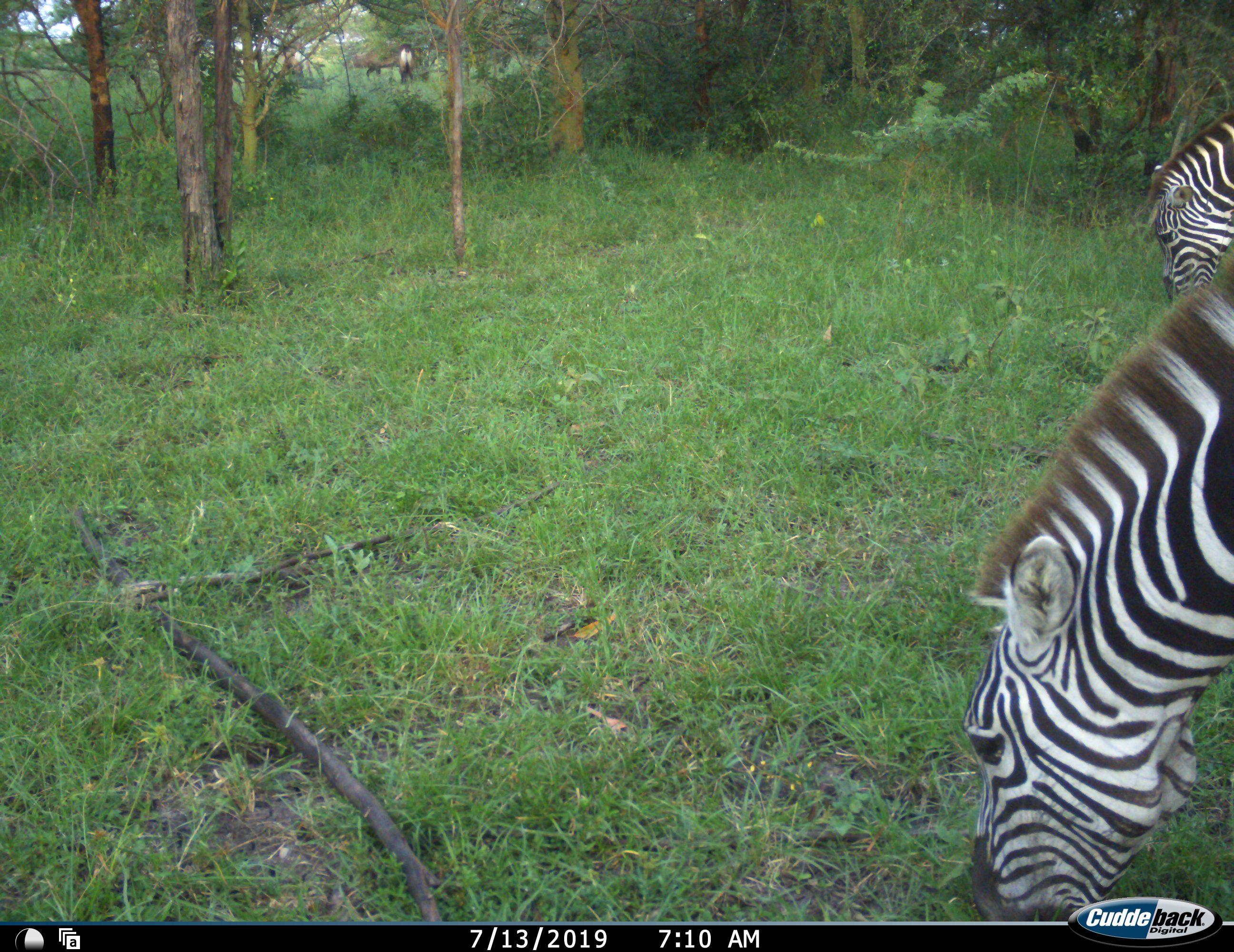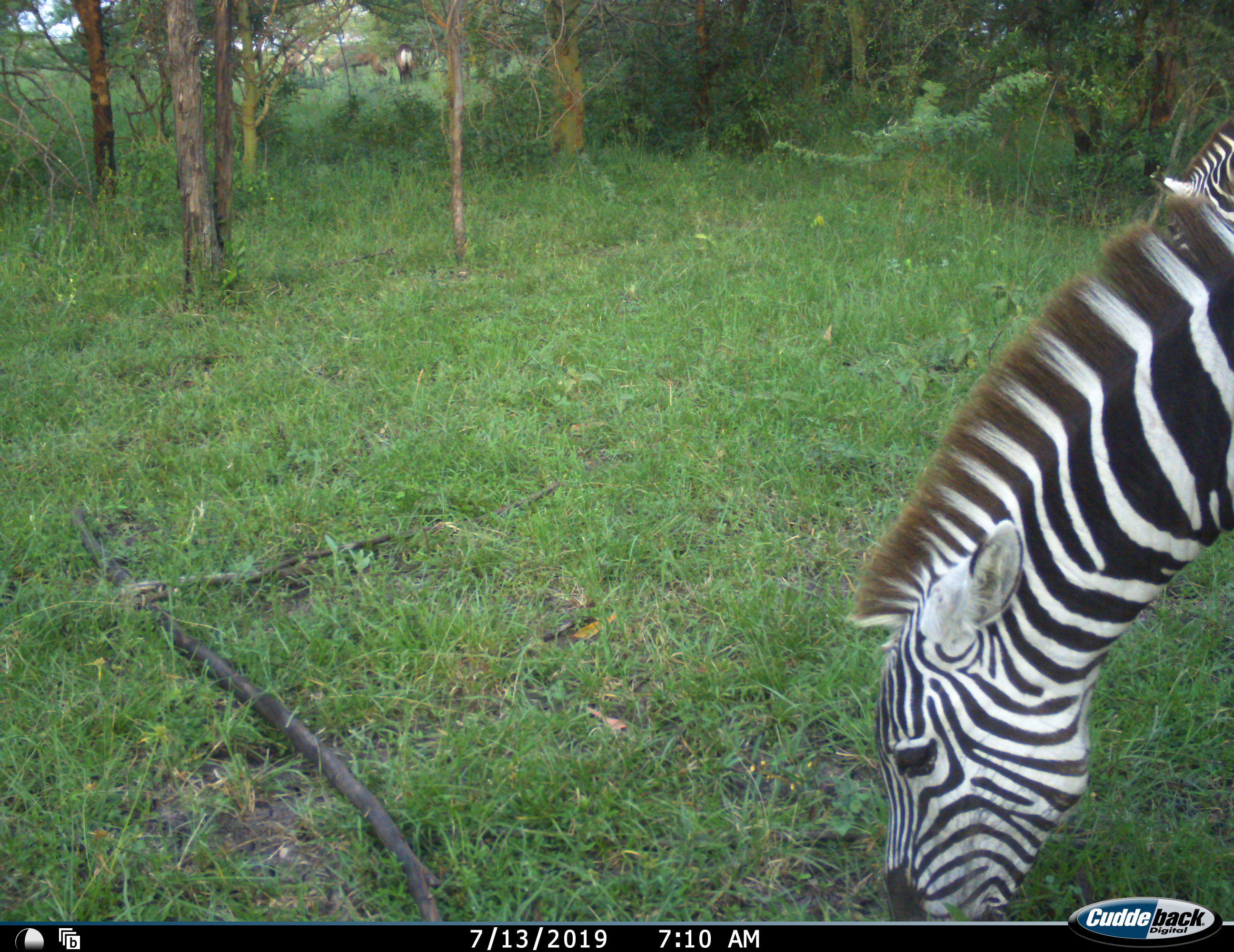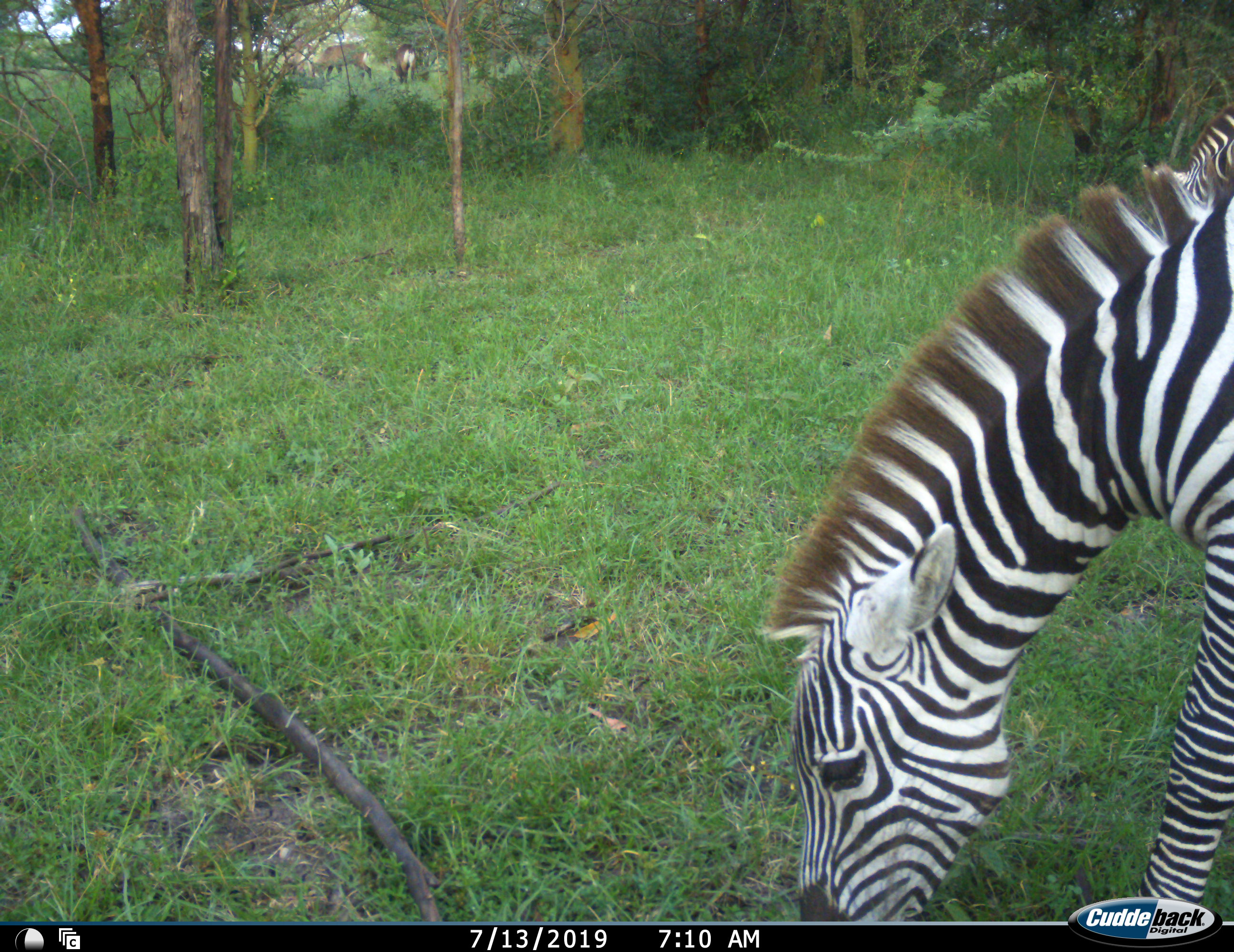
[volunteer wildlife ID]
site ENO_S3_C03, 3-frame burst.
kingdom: Animalia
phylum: Chordata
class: Mammalia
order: Perissodactyla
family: Equidae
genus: Equus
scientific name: Equus quagga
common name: plains zebra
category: zebraplains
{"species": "zebraplains (plains zebra) (Equus quagga)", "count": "2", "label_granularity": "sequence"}